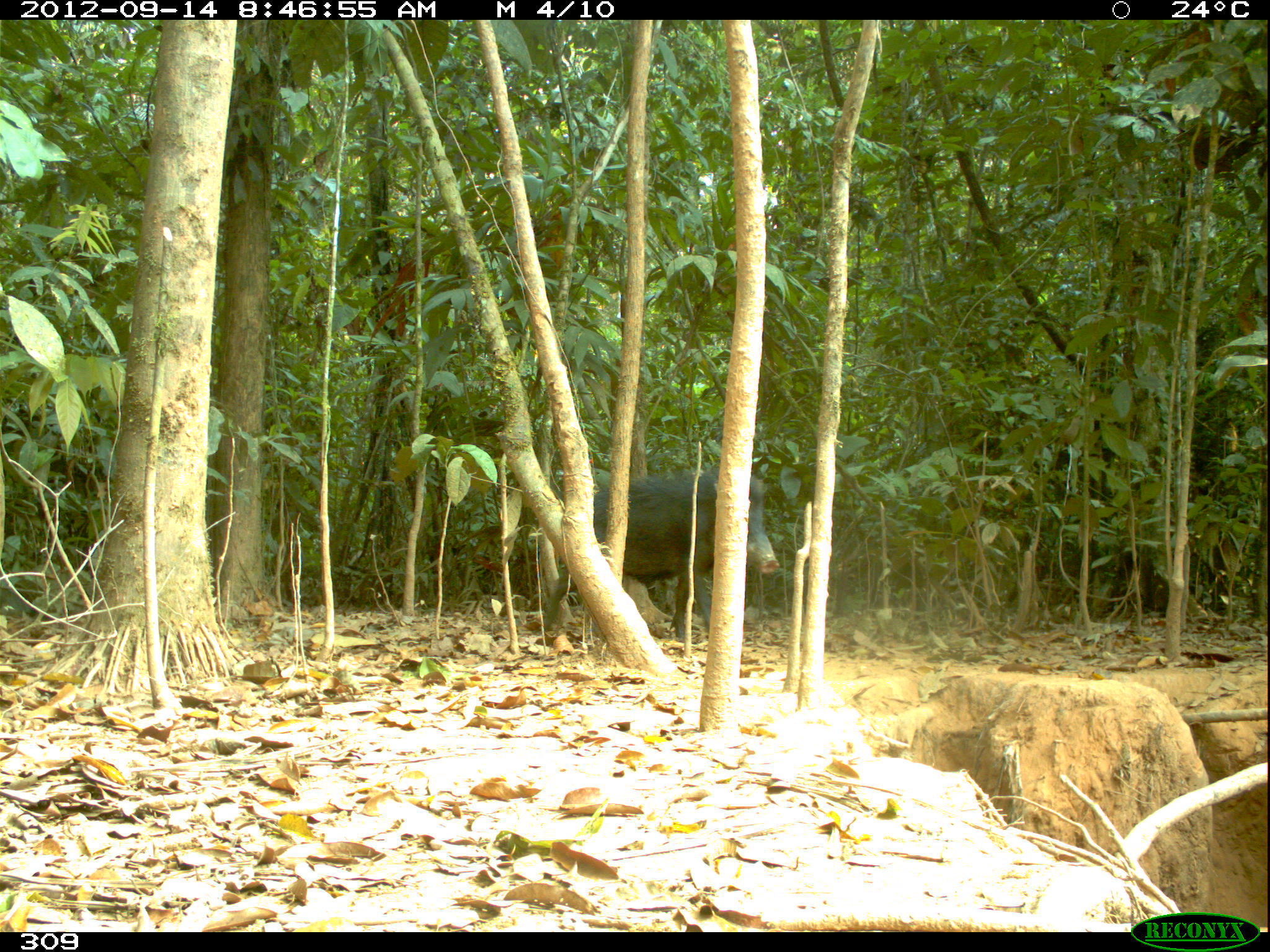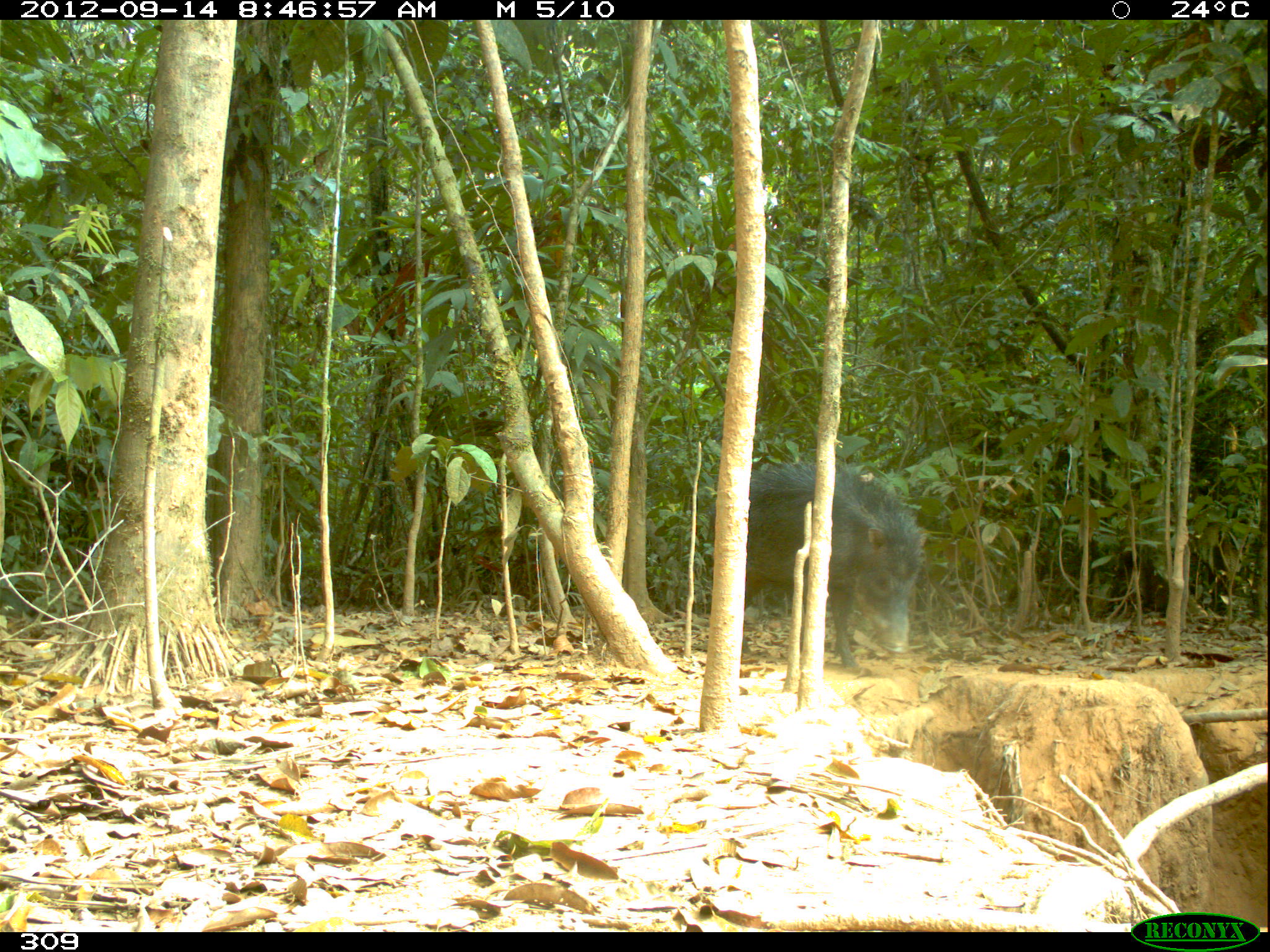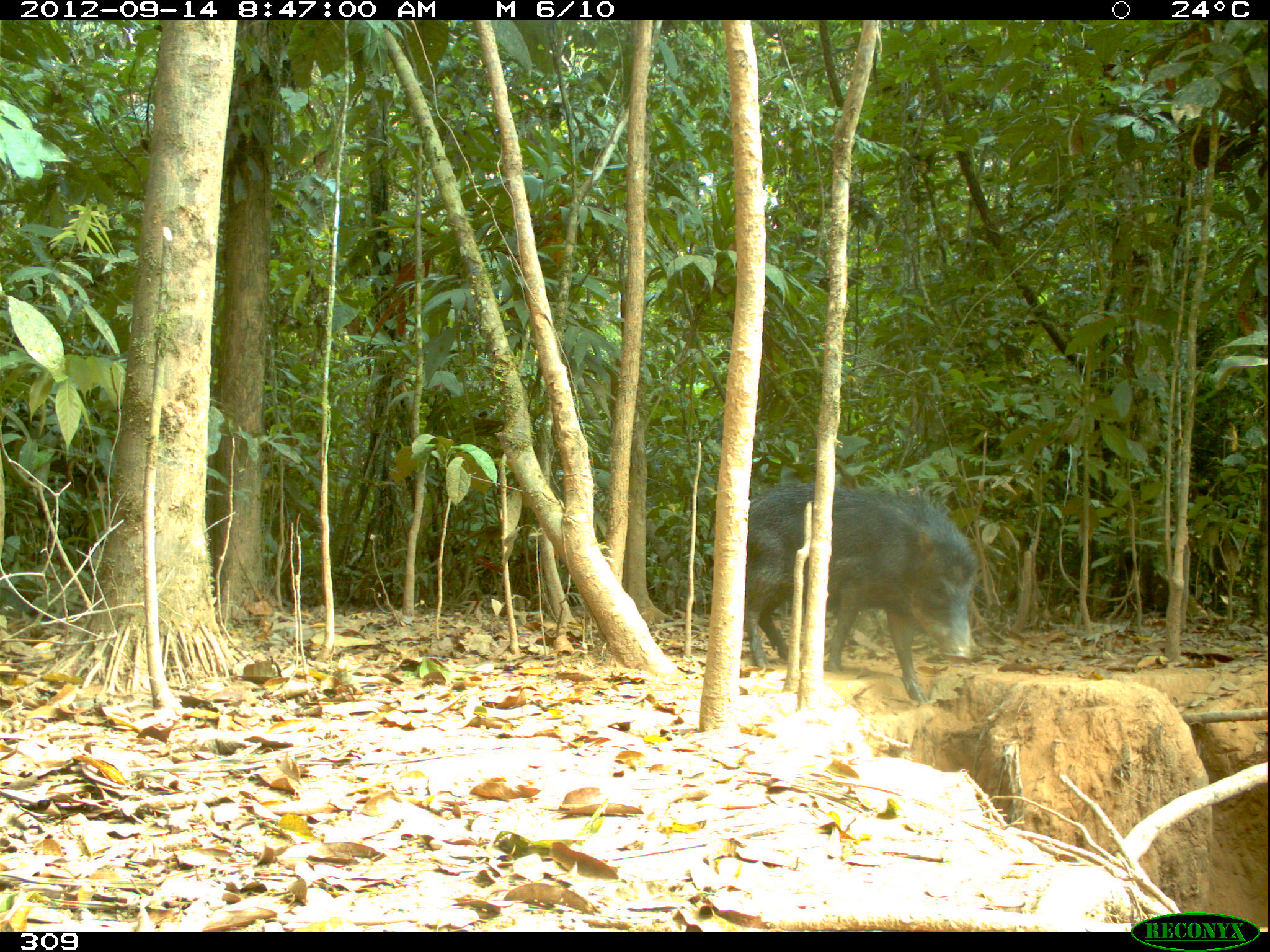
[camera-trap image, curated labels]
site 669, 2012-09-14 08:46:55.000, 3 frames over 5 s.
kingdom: Animalia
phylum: Chordata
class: Mammalia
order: Artiodactyla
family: Tayassuidae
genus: Tayassu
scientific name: Tayassu pecari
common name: white-lipped peccary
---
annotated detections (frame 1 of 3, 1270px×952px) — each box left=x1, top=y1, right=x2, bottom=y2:
tayassu pecari: left=537, top=464, right=779, bottom=645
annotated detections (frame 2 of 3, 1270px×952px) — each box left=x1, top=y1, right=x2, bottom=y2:
tayassu pecari: left=707, top=460, right=926, bottom=674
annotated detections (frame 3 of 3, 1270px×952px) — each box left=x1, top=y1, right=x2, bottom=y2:
tayassu pecari: left=724, top=481, right=978, bottom=701